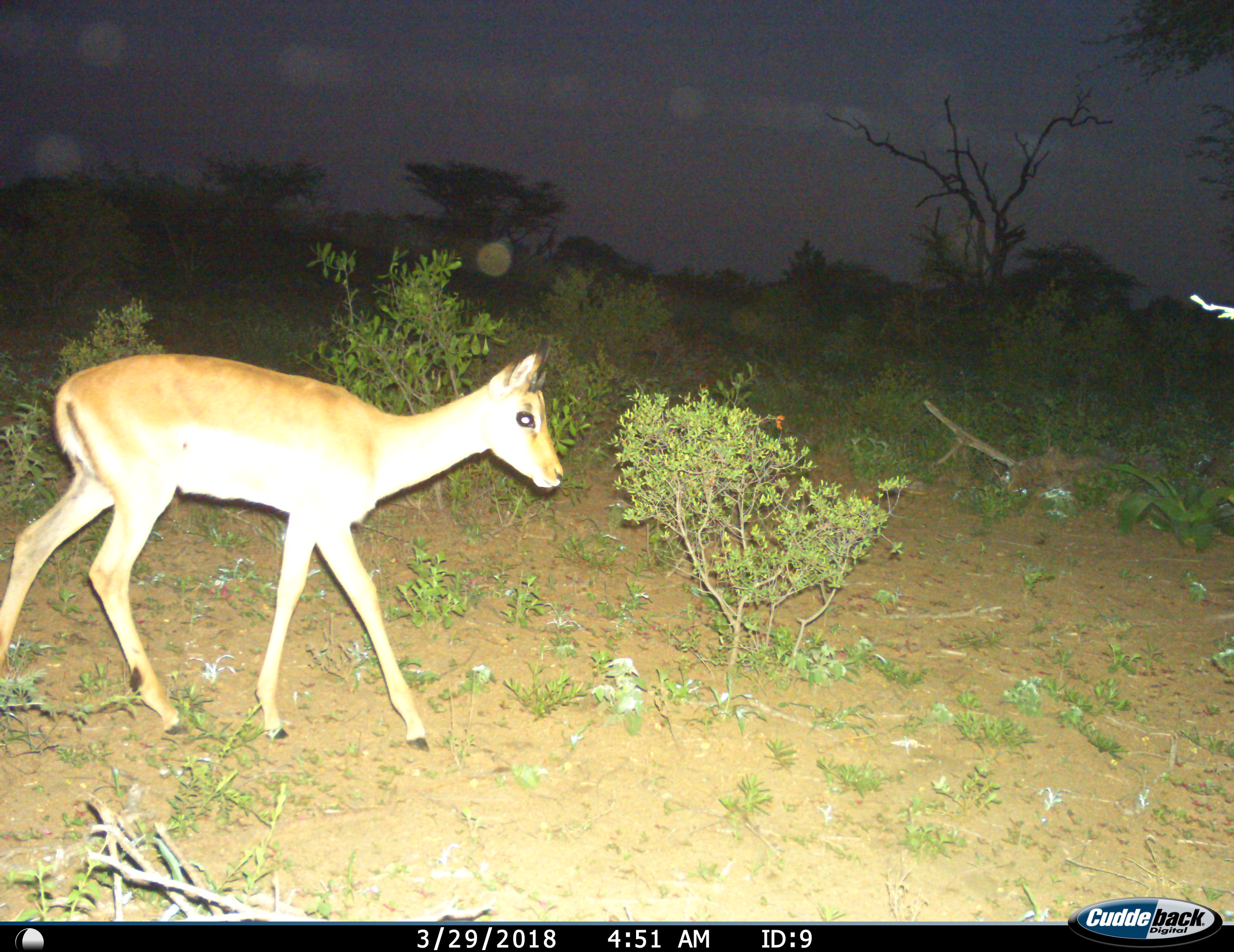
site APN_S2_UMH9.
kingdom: Animalia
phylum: Chordata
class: Mammalia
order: Artiodactyla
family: Bovidae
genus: Aepyceros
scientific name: Aepyceros melampus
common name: impala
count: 1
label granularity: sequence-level